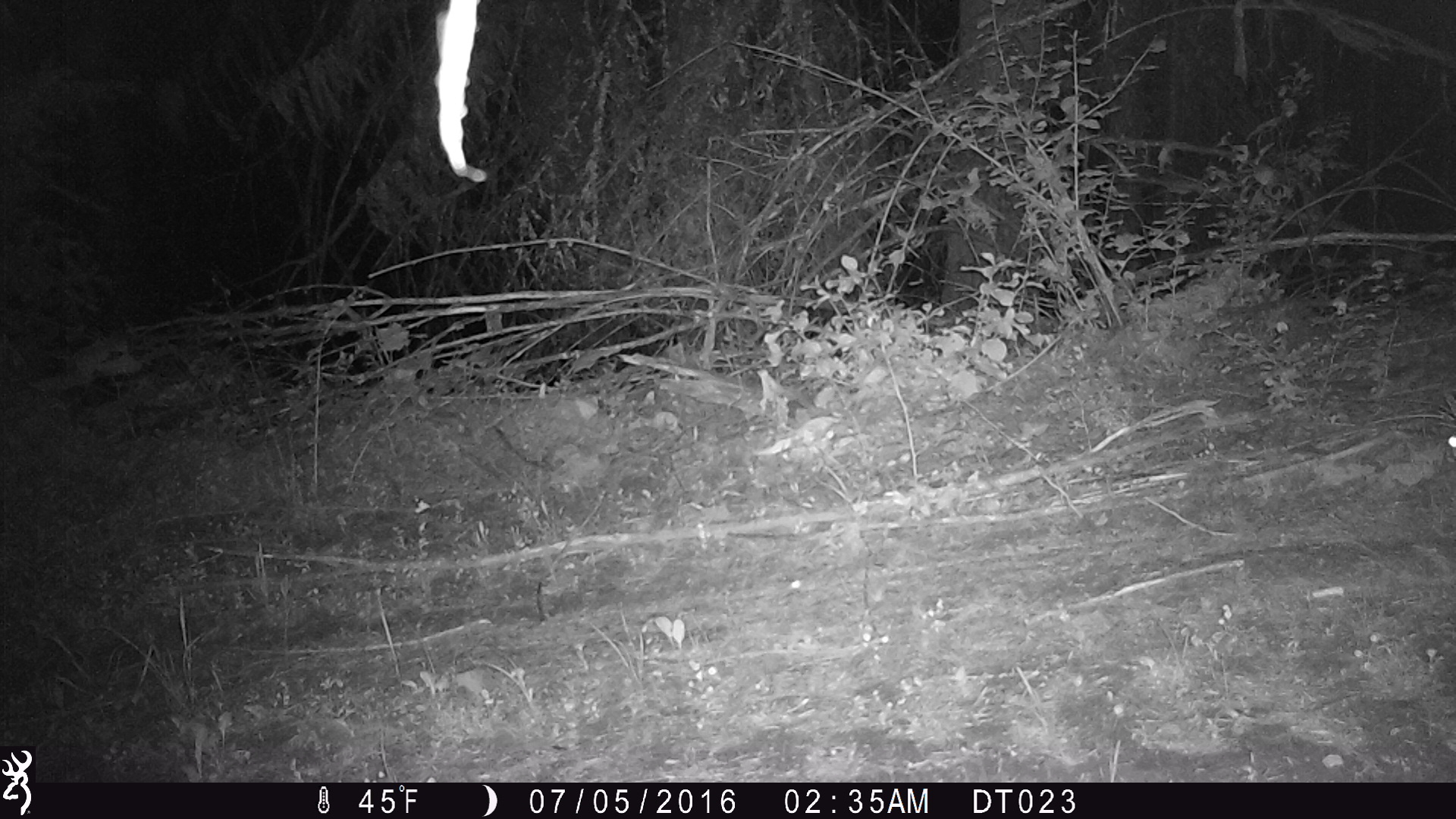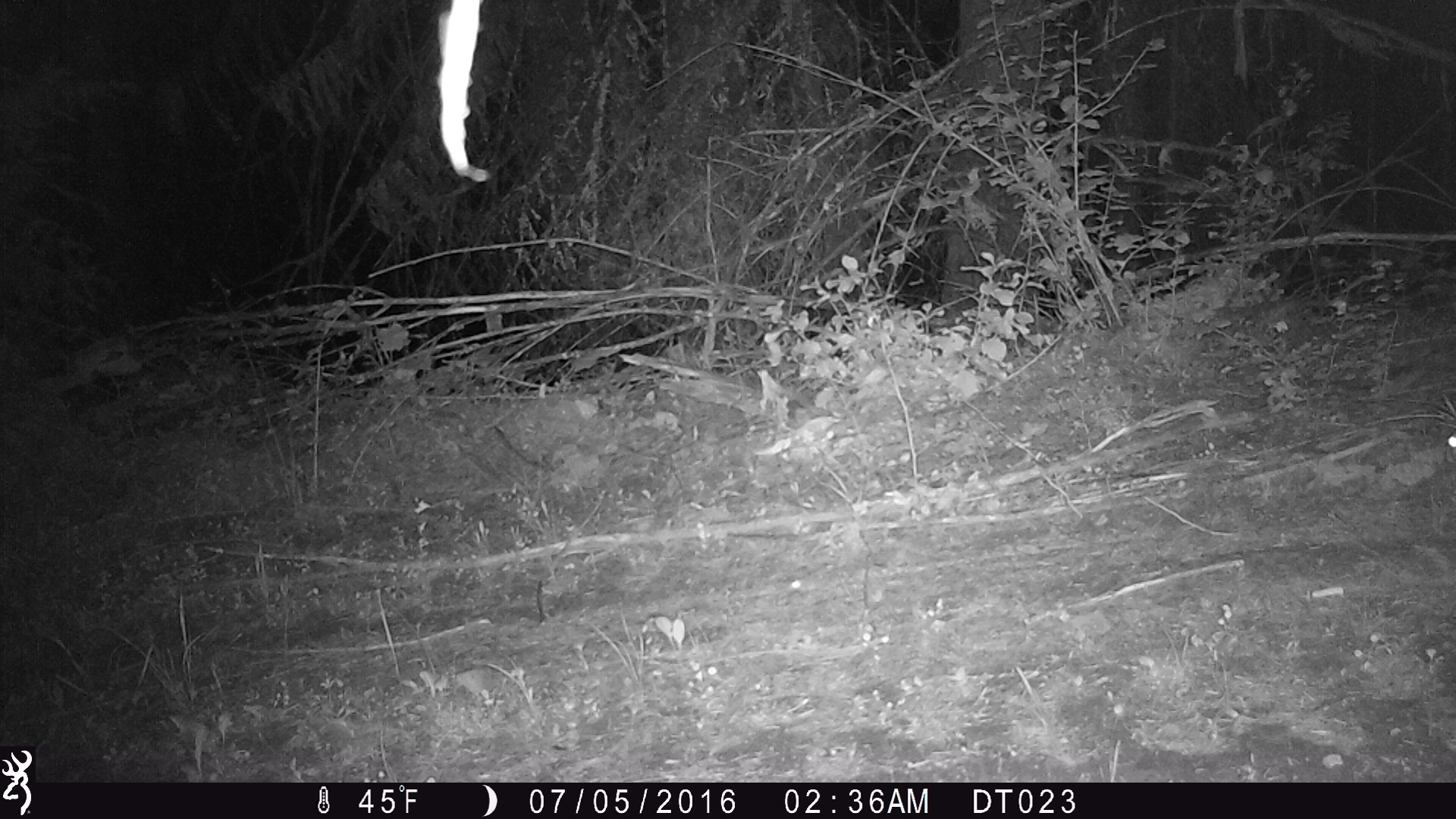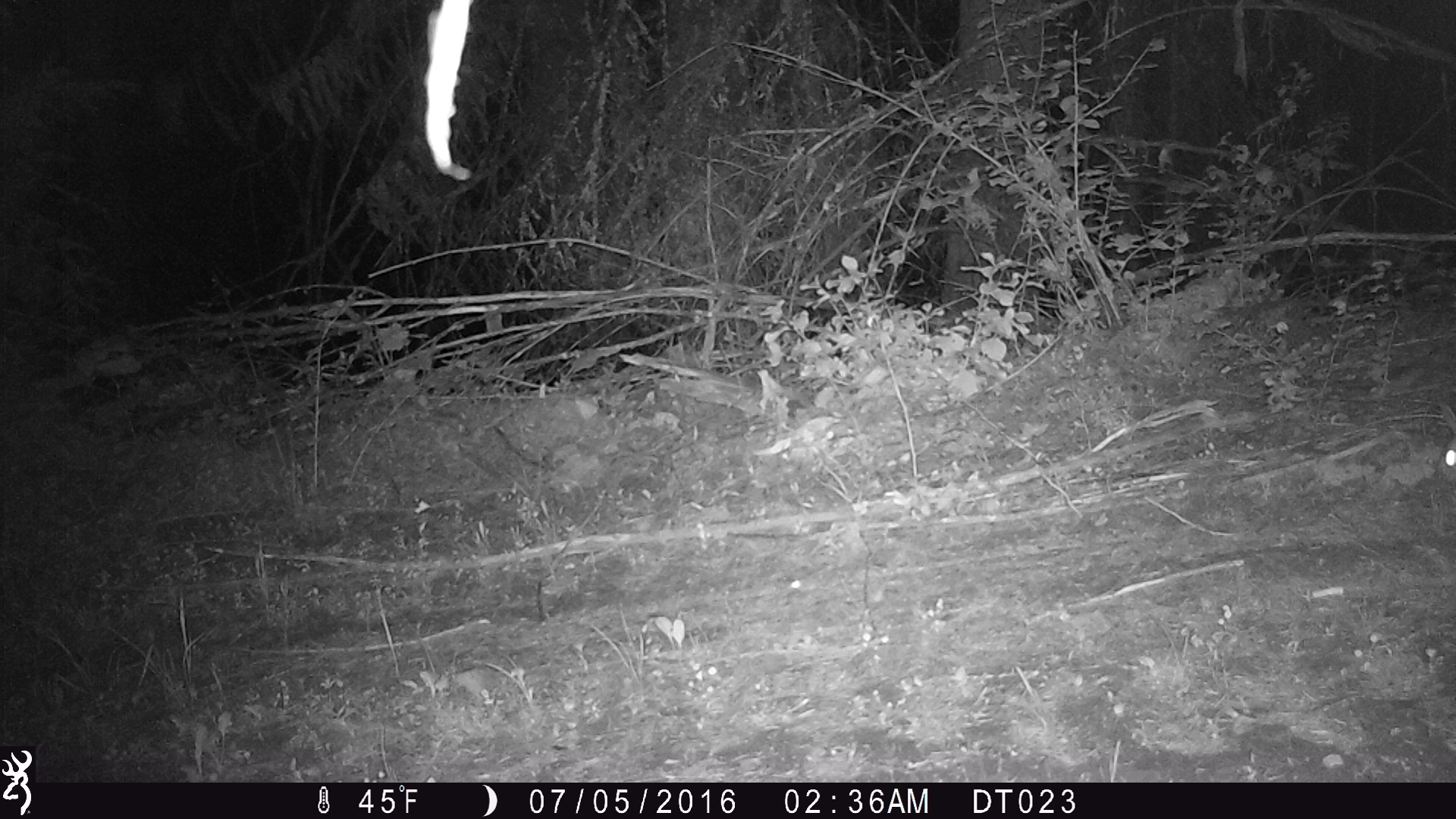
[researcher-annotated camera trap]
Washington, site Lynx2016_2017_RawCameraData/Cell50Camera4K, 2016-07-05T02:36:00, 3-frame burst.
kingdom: Animalia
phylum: Chordata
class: Mammalia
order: Lagomorpha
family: Leporidae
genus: Lepus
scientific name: Lepus americanus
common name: snowshoe hare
Lepus americanus (snowshoe hare). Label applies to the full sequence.